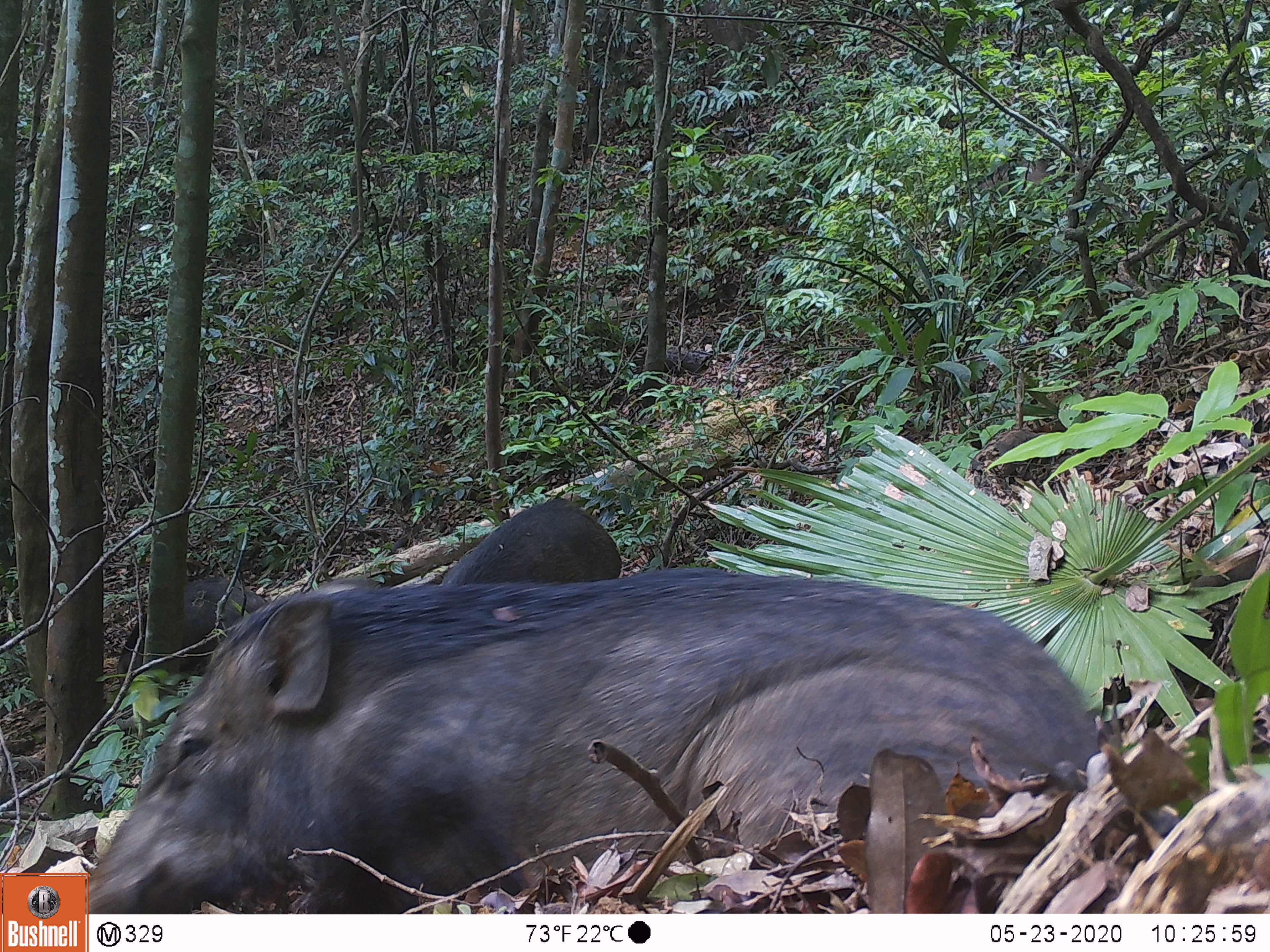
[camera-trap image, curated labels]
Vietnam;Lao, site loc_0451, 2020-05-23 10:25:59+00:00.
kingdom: Animalia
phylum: Chordata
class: Mammalia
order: Artiodactyla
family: Suidae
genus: Sus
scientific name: Sus scrofa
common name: eurasian wild pig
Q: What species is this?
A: Eurasian wild pig (Sus scrofa).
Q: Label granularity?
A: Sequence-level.